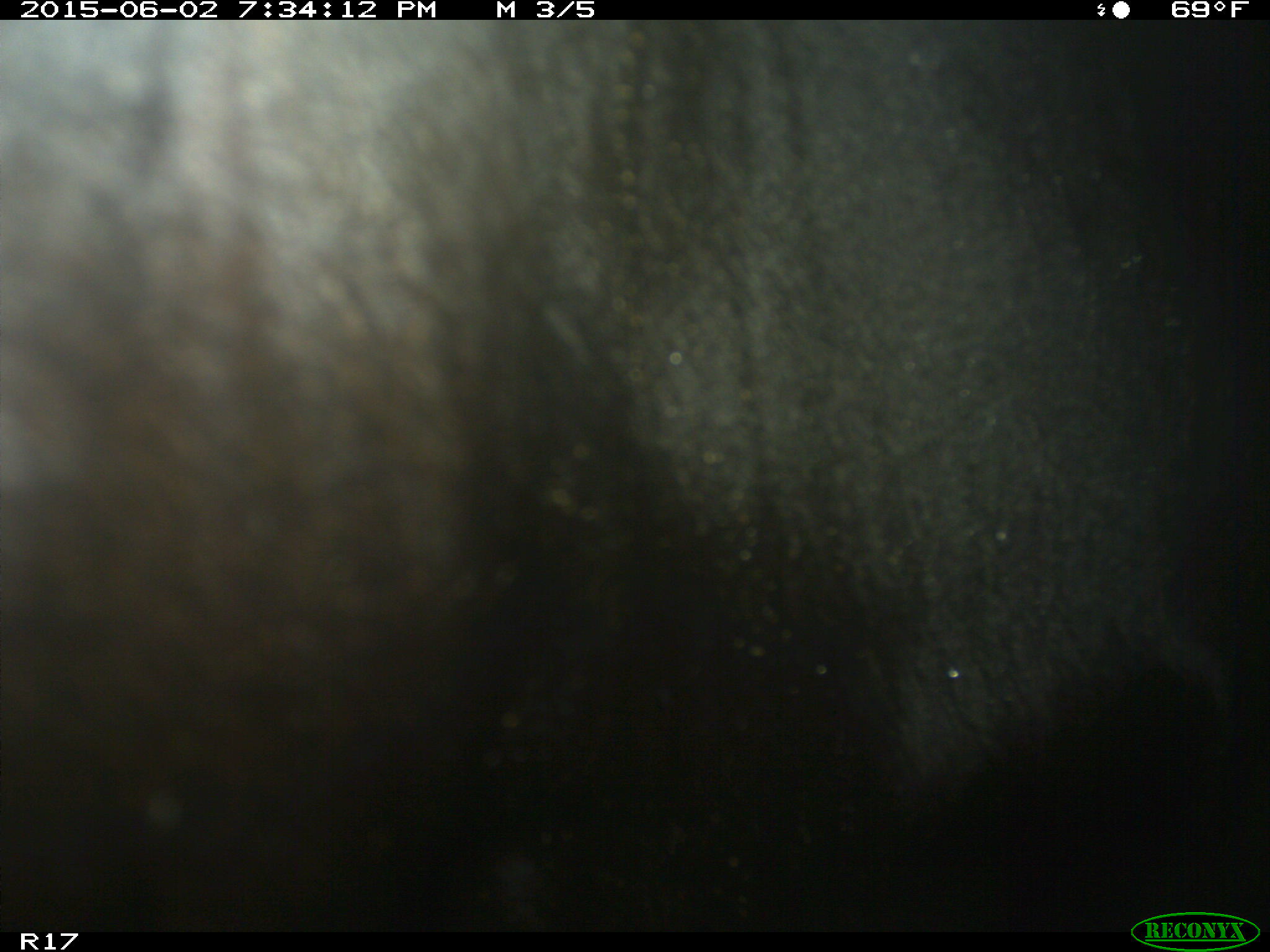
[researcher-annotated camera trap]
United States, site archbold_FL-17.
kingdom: Animalia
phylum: Chordata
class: Mammalia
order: Artiodactyla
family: Bovidae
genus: Bos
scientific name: Bos taurus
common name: domestic cow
Bos taurus (domestic cow).